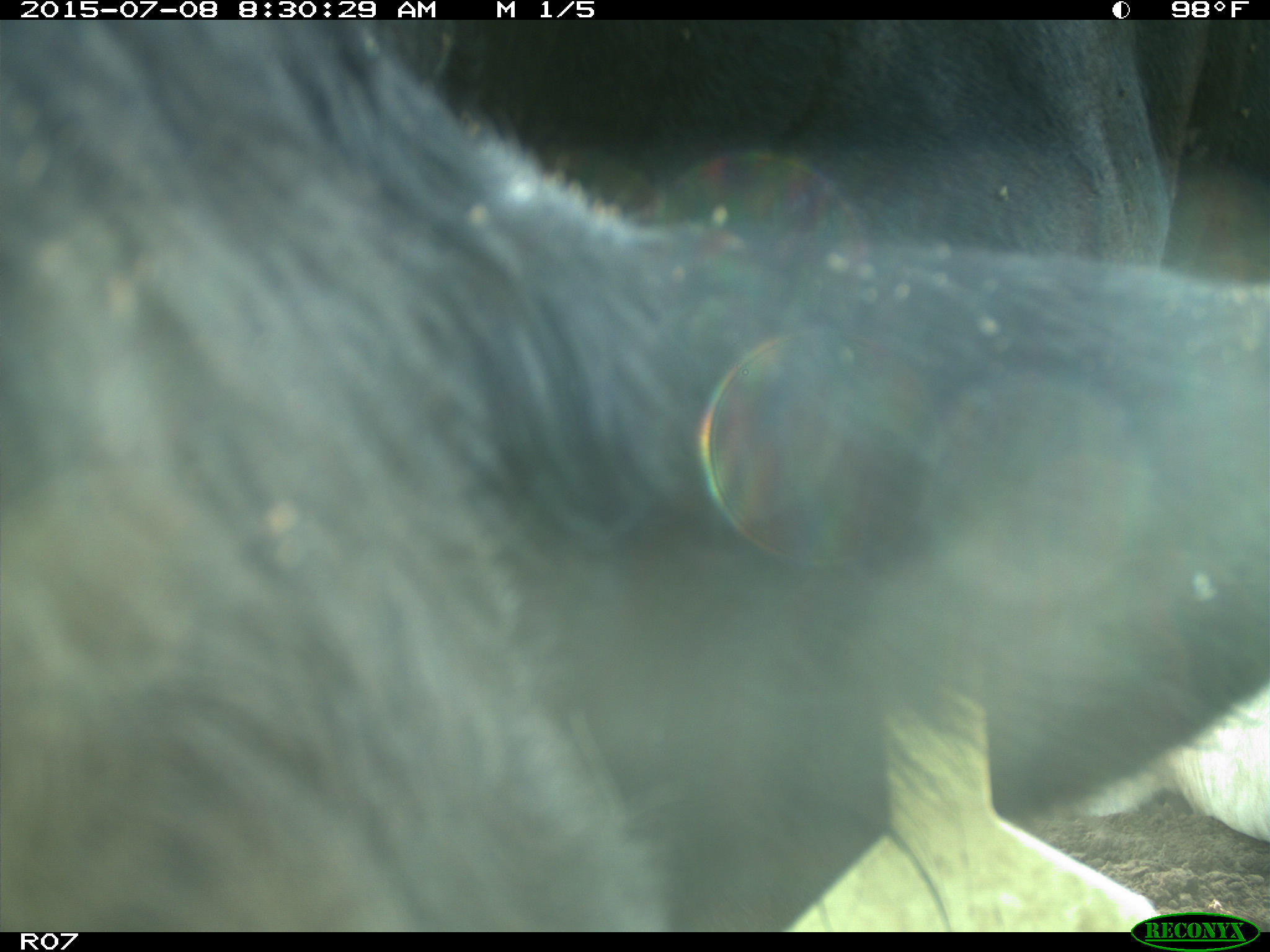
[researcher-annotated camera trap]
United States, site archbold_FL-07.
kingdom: Animalia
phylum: Chordata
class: Mammalia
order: Artiodactyla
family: Bovidae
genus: Bos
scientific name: Bos taurus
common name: domestic cow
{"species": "Bos taurus (domestic cow)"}